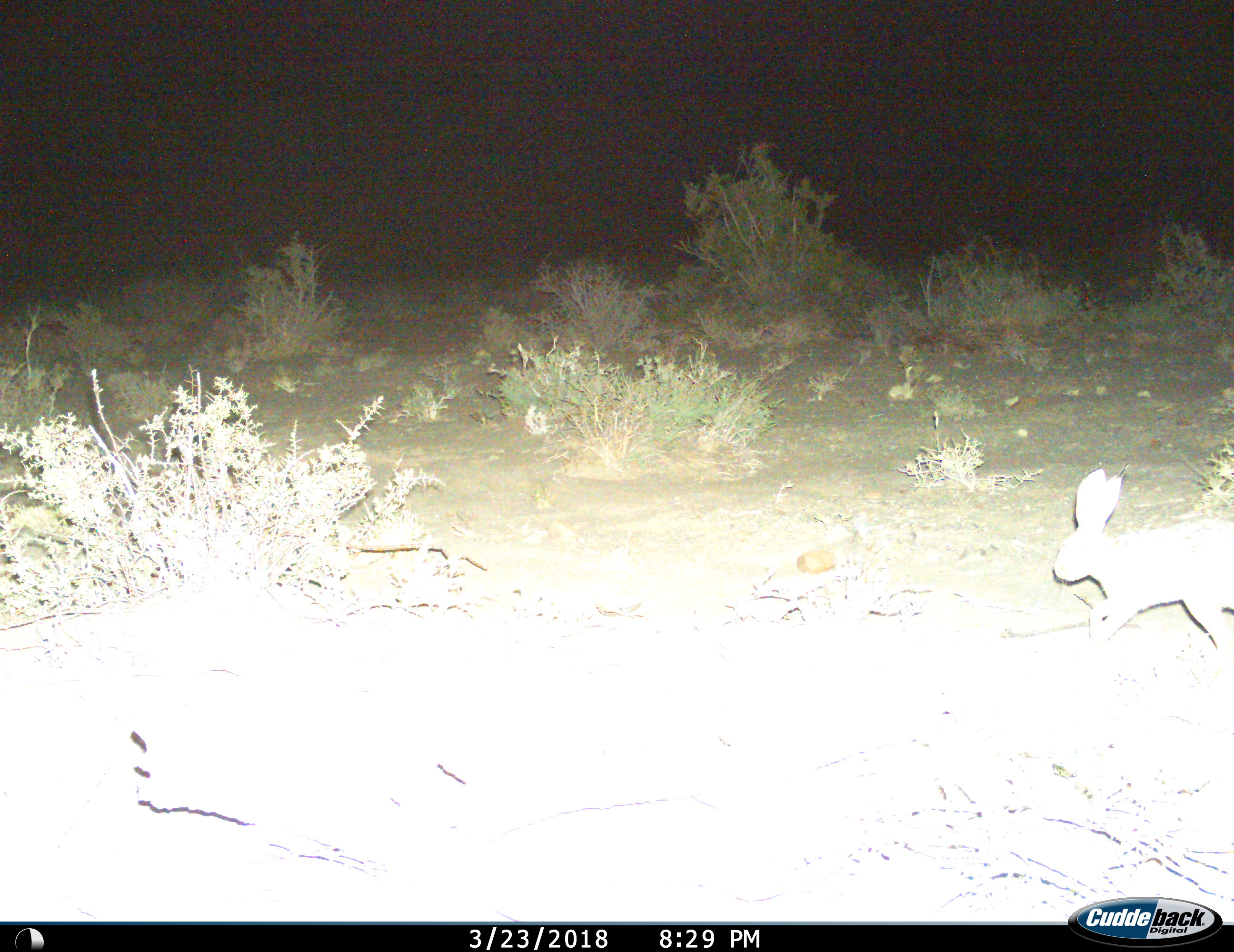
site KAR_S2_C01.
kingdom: Animalia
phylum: Chordata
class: Mammalia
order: Lagomorpha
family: Leporidae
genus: Lepus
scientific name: Lepus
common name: hare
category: hareunknown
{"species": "hareunknown (hare) (Lepus)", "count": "1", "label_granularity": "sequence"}